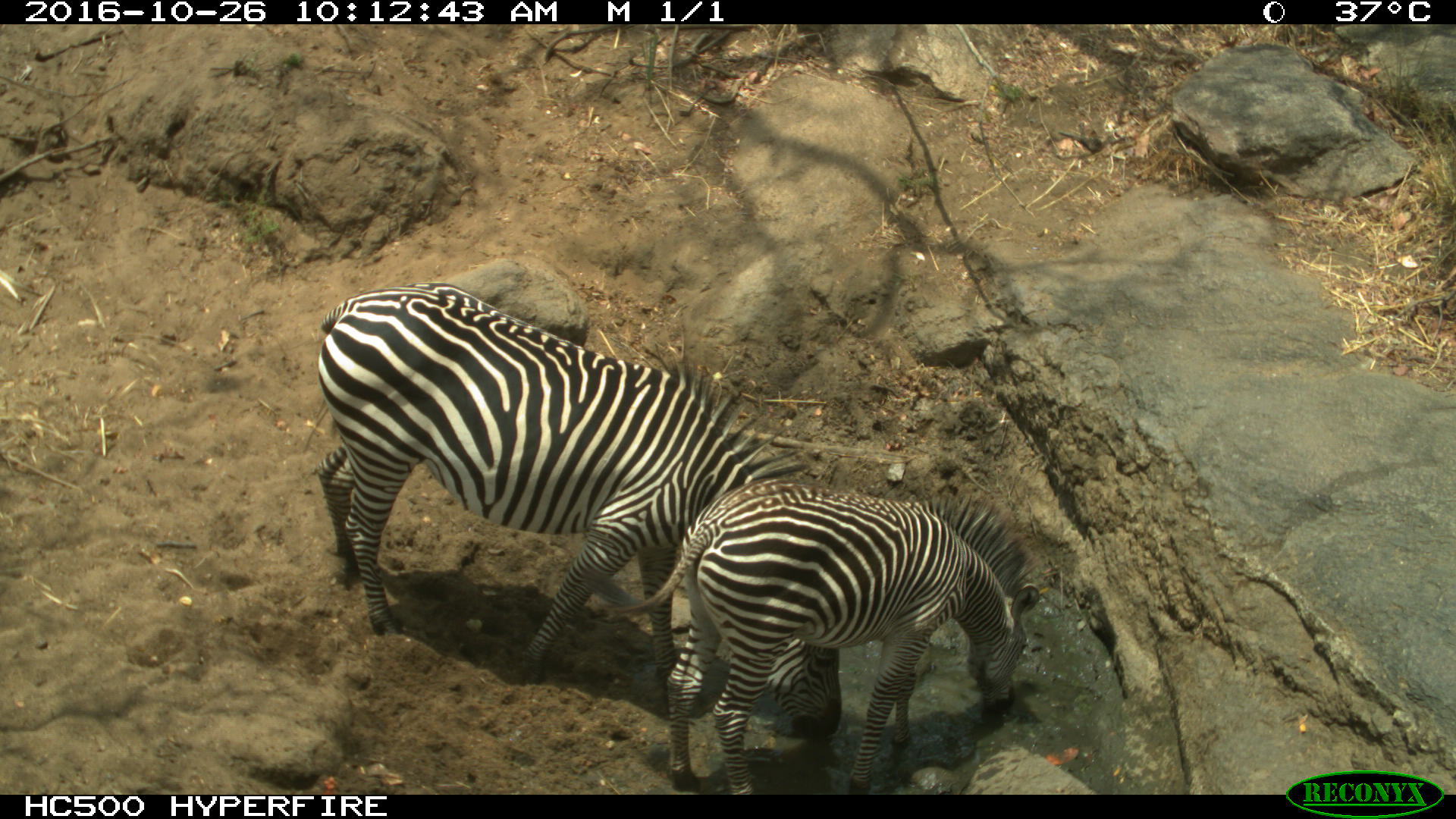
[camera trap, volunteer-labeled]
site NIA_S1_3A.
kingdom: Animalia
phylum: Chordata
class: Mammalia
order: Perissodactyla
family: Equidae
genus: Equus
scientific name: Equus quagga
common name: plains zebra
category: zebraplains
Zebraplains (plains zebra) (Equus quagga), count 2. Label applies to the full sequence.